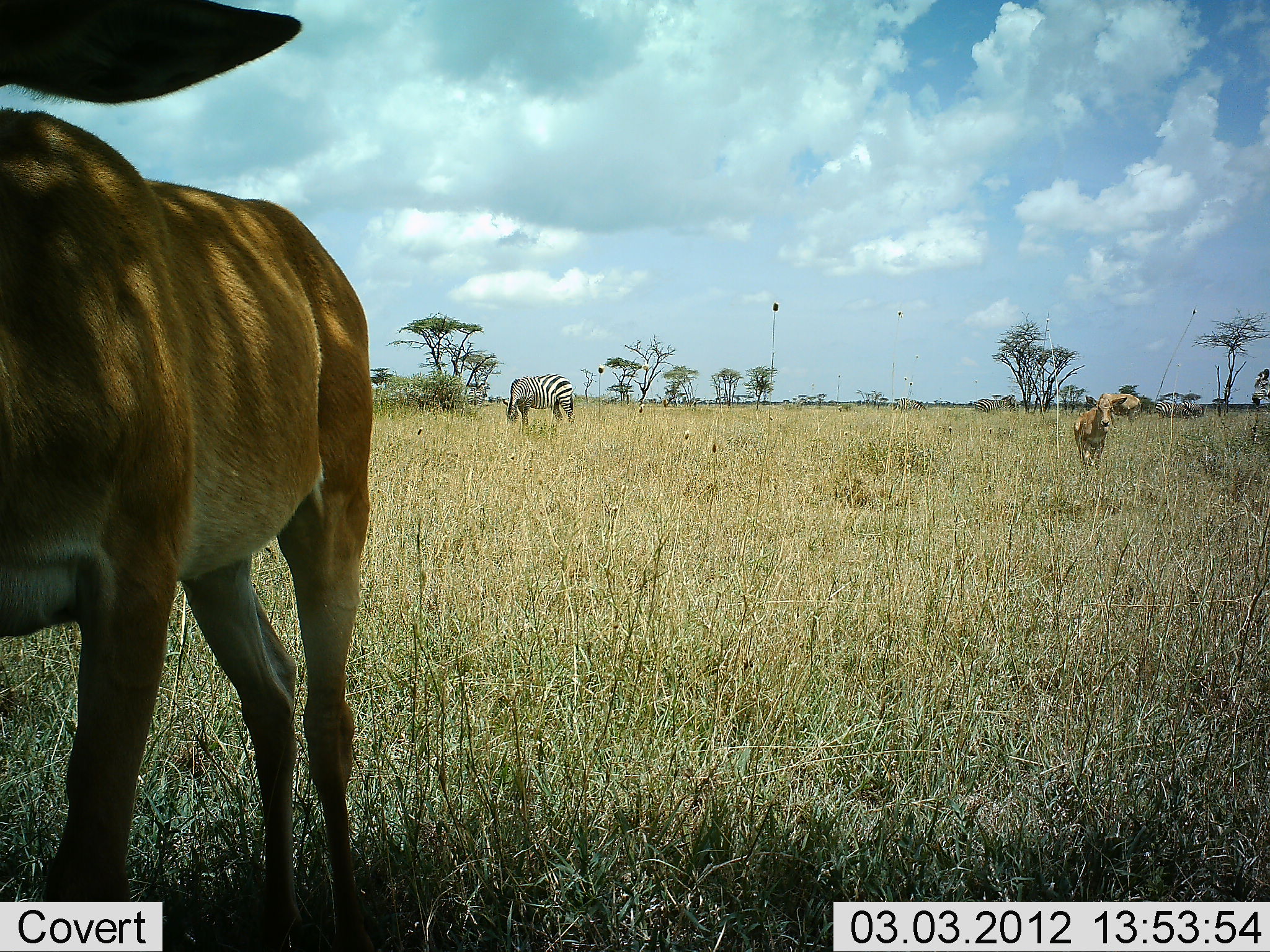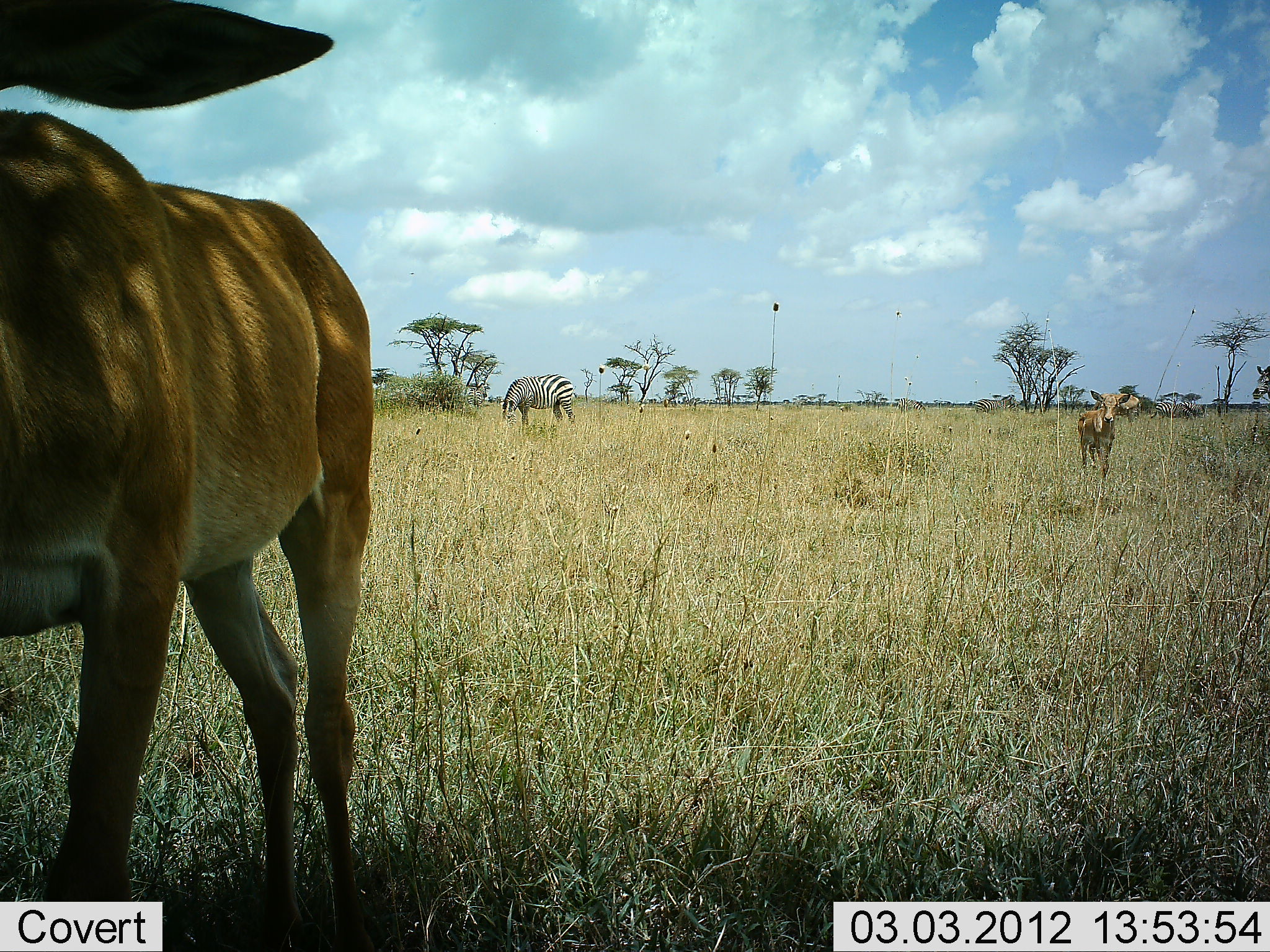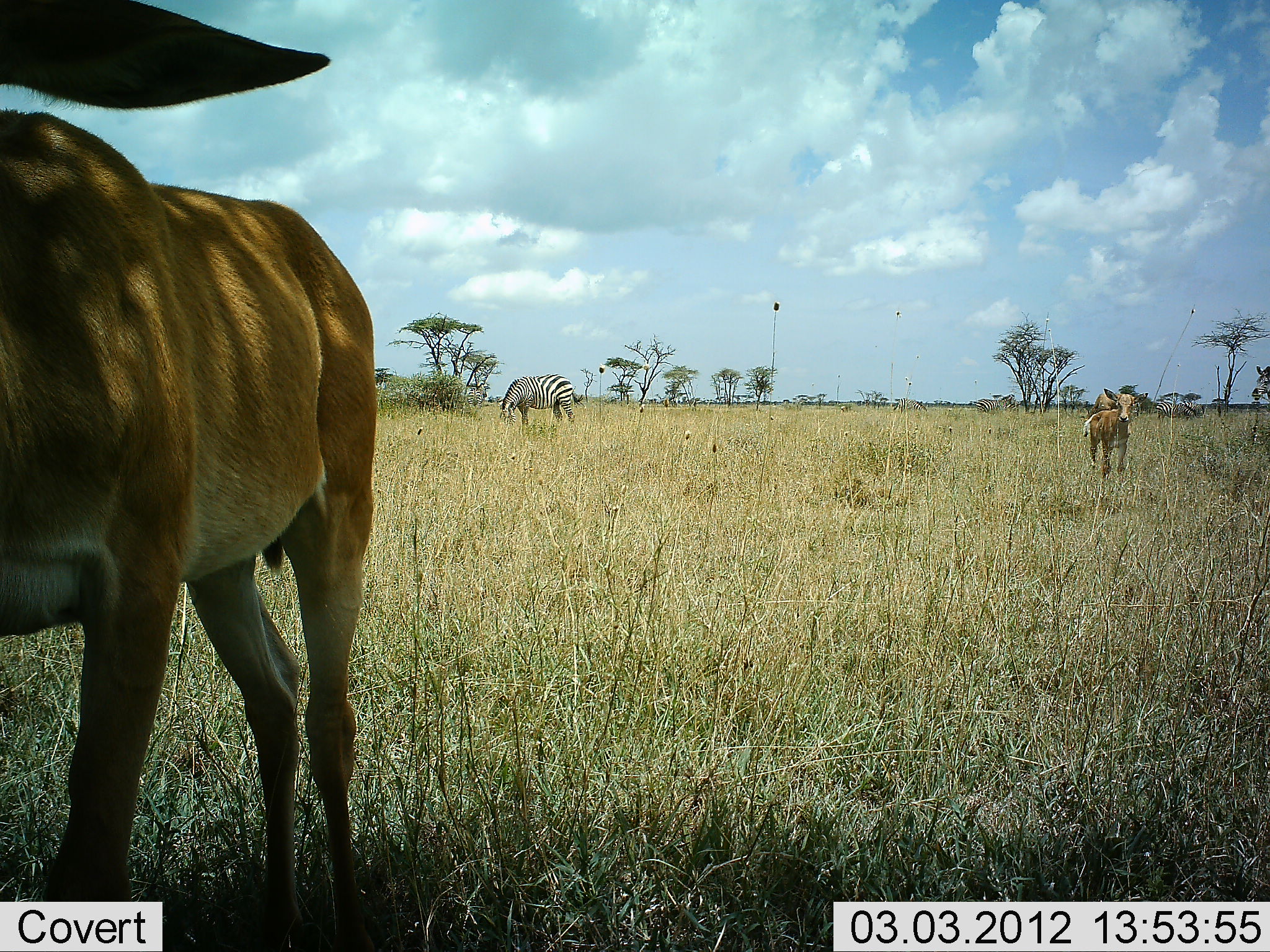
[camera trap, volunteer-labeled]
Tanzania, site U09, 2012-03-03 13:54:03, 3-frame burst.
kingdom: Animalia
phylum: Chordata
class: Mammalia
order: Artiodactyla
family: Bovidae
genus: Alcelaphus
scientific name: Alcelaphus buselaphus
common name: hartebeest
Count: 2.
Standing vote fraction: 83%.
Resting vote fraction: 0%.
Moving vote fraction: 83%.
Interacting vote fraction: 0%.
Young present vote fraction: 50%.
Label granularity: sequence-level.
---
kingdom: Animalia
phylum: Chordata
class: Mammalia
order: Perissodactyla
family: Equidae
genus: Equus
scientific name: Equus quagga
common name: plains zebra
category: zebra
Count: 1.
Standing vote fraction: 45%.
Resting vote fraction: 0%.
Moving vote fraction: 3%.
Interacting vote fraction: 0%.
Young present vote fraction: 0%.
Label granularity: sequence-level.